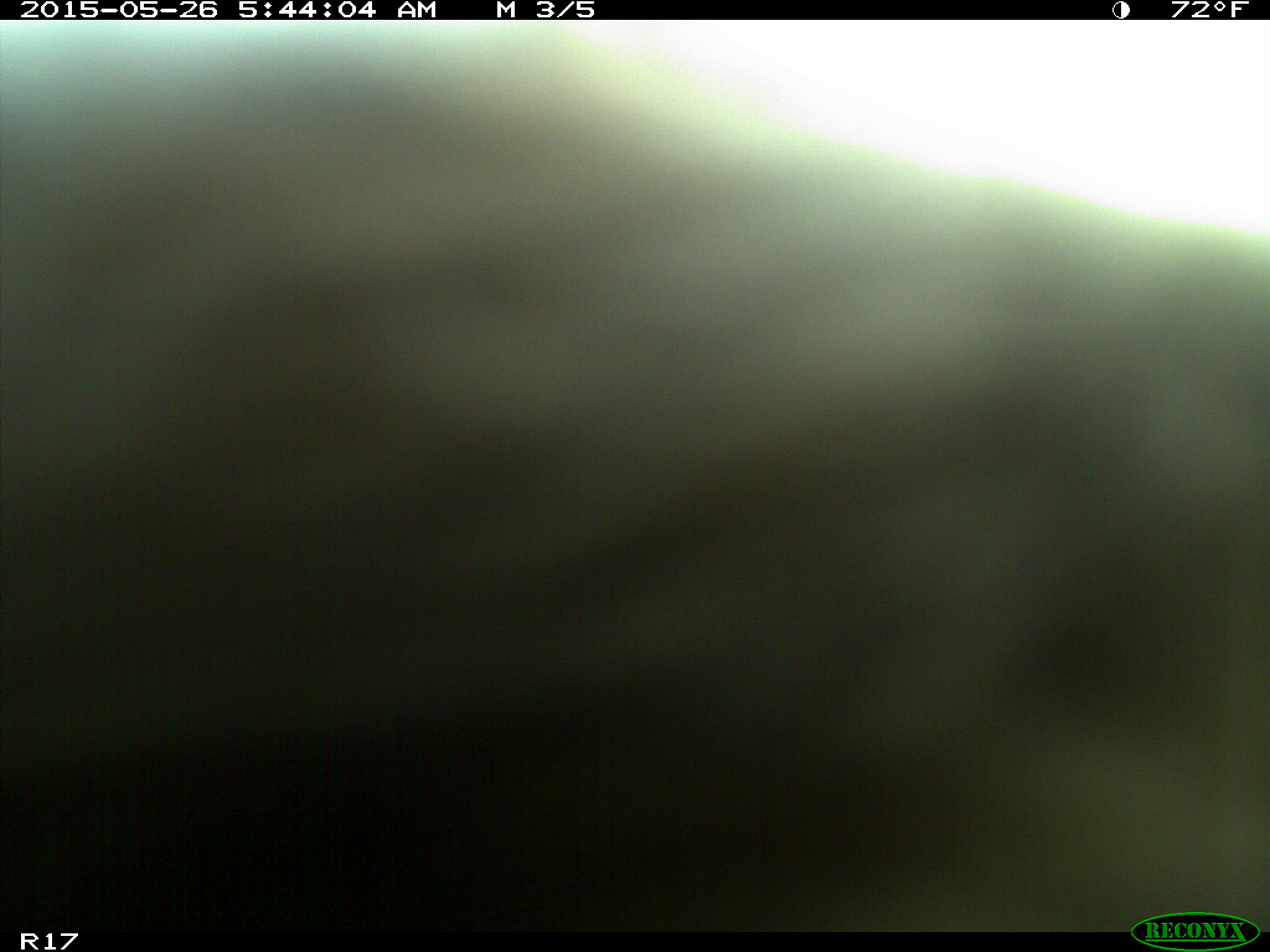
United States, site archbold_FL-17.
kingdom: Animalia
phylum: Chordata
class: Mammalia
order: Artiodactyla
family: Bovidae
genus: Bos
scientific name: Bos taurus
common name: domestic cow